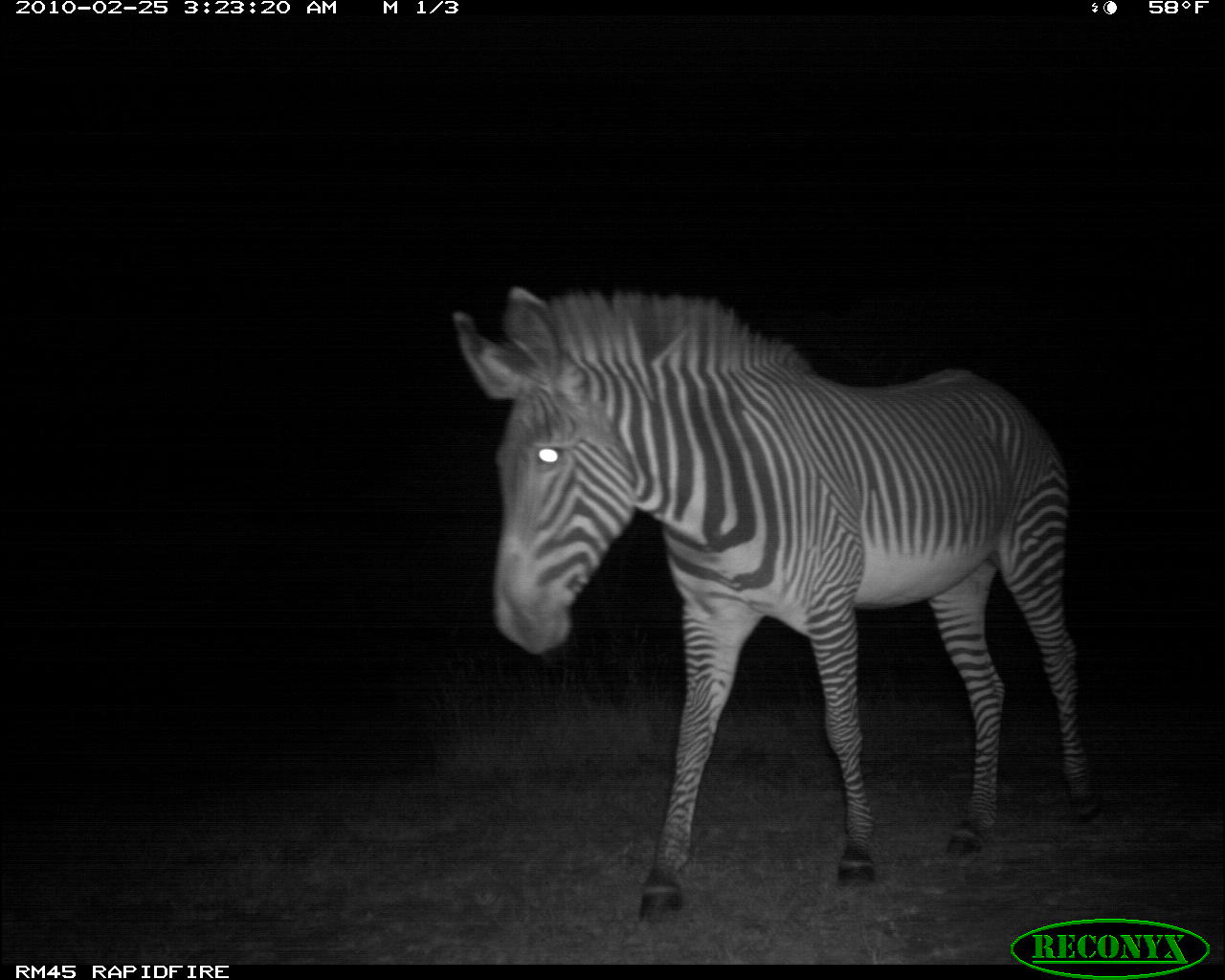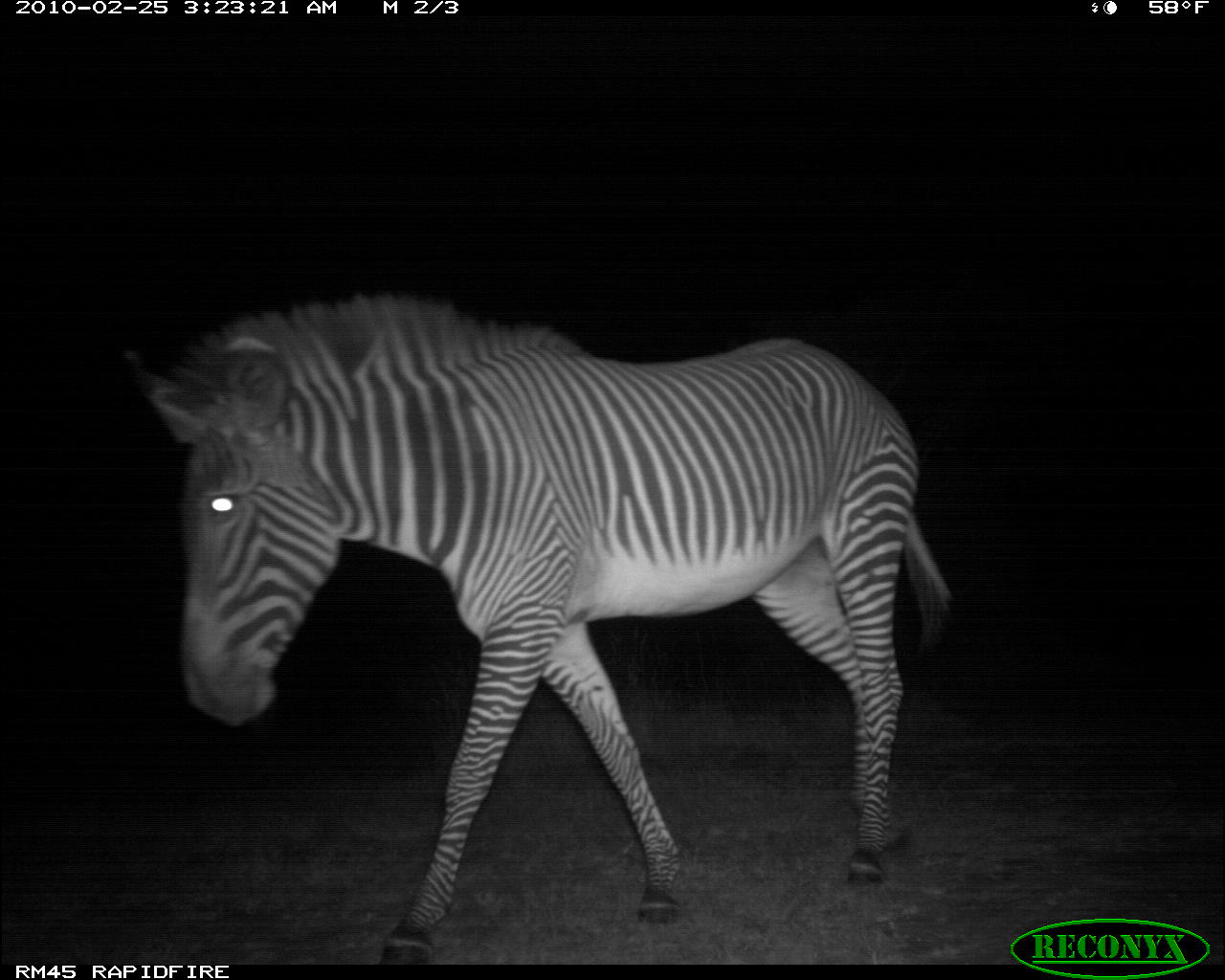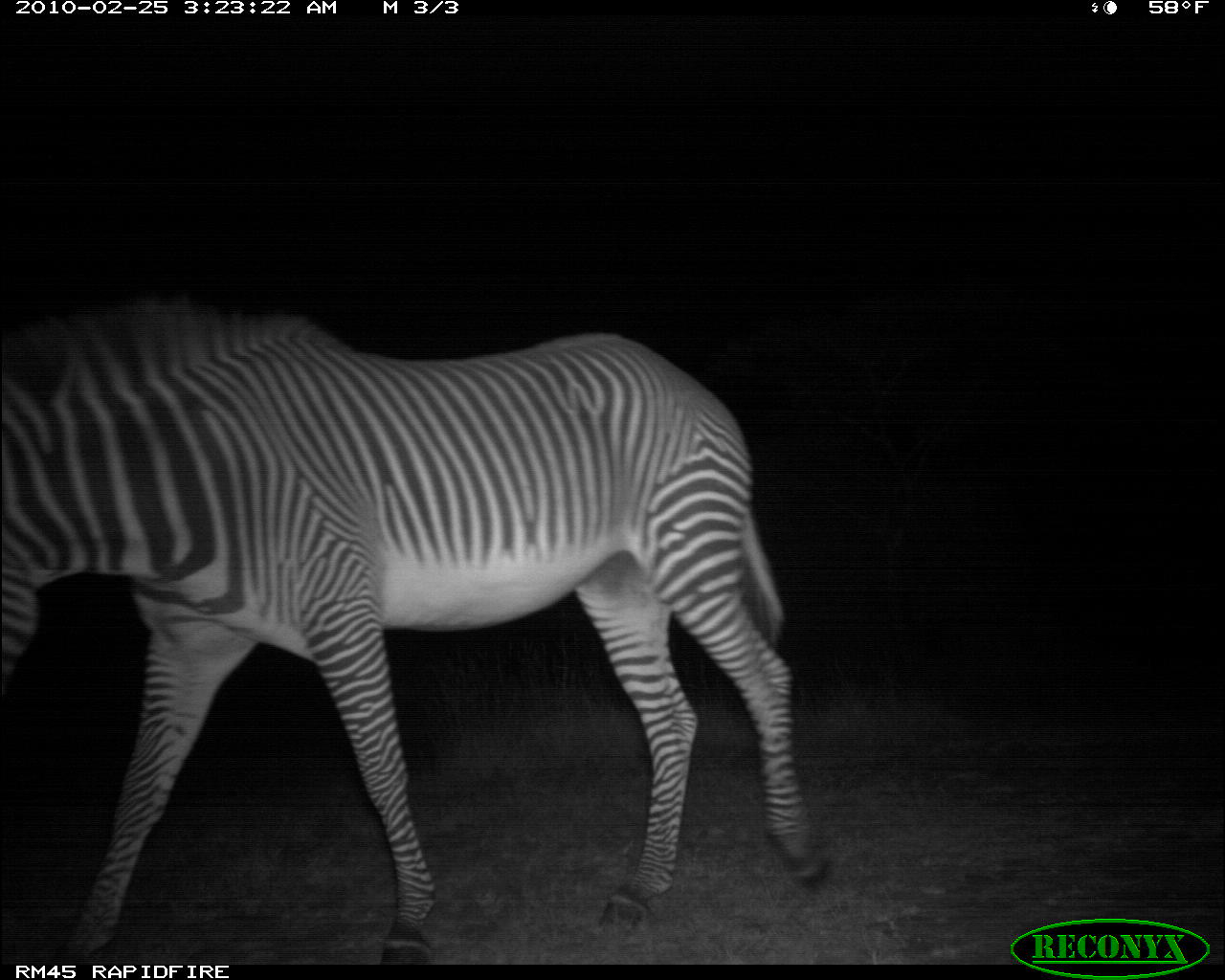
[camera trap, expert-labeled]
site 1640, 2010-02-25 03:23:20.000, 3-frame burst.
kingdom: Animalia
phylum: Chordata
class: Mammalia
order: Perissodactyla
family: Equidae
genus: Equus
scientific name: Equus grevyi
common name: grévy's zebra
Equus grevyi (grévy's zebra), count 1.